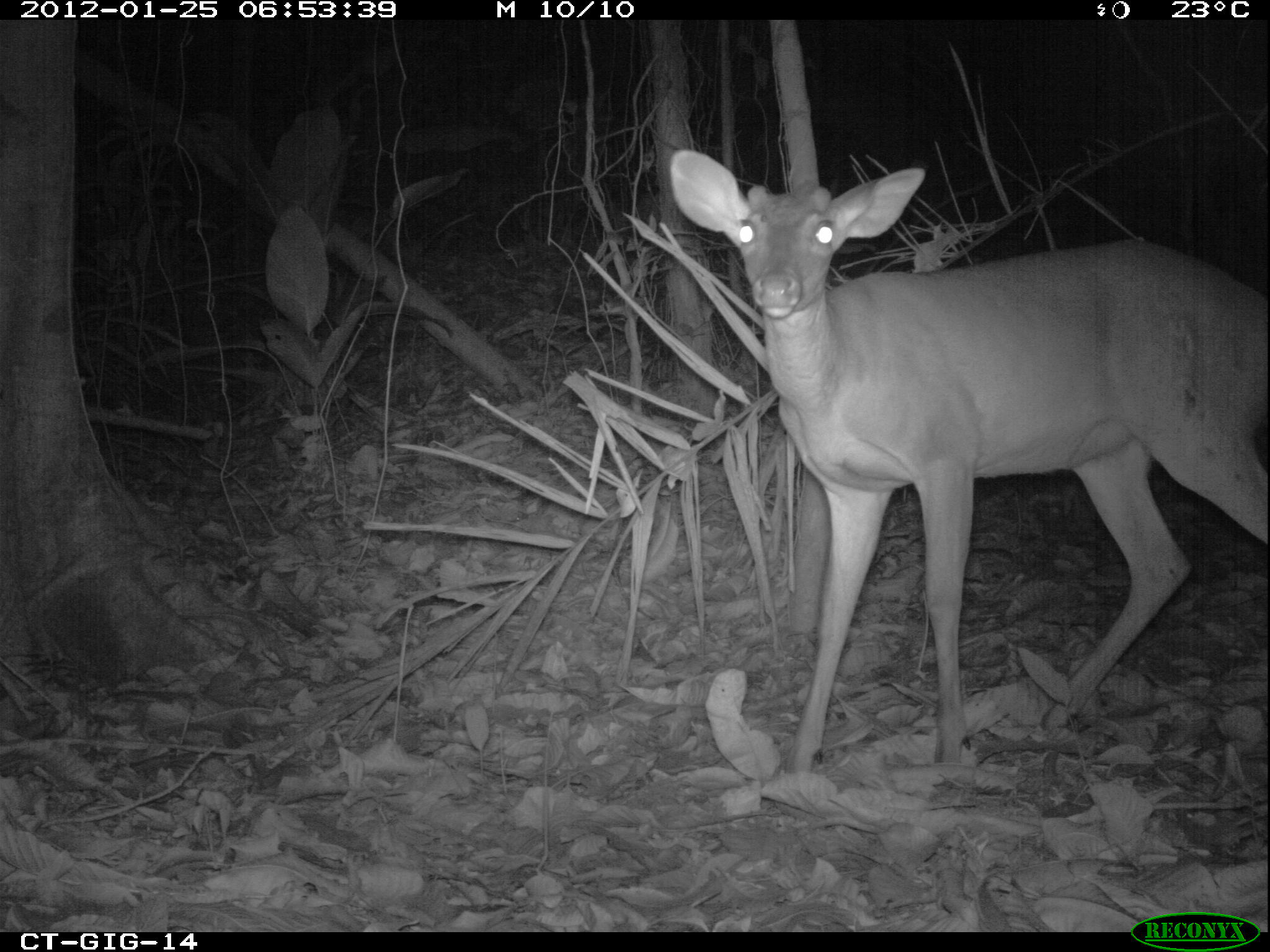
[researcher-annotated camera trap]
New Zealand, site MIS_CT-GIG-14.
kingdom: Animalia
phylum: Chordata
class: Mammalia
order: Artiodactyla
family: Cervidae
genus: Odocoileus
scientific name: Odocoileus virginianus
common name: white-tailed deer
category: white tailed deer